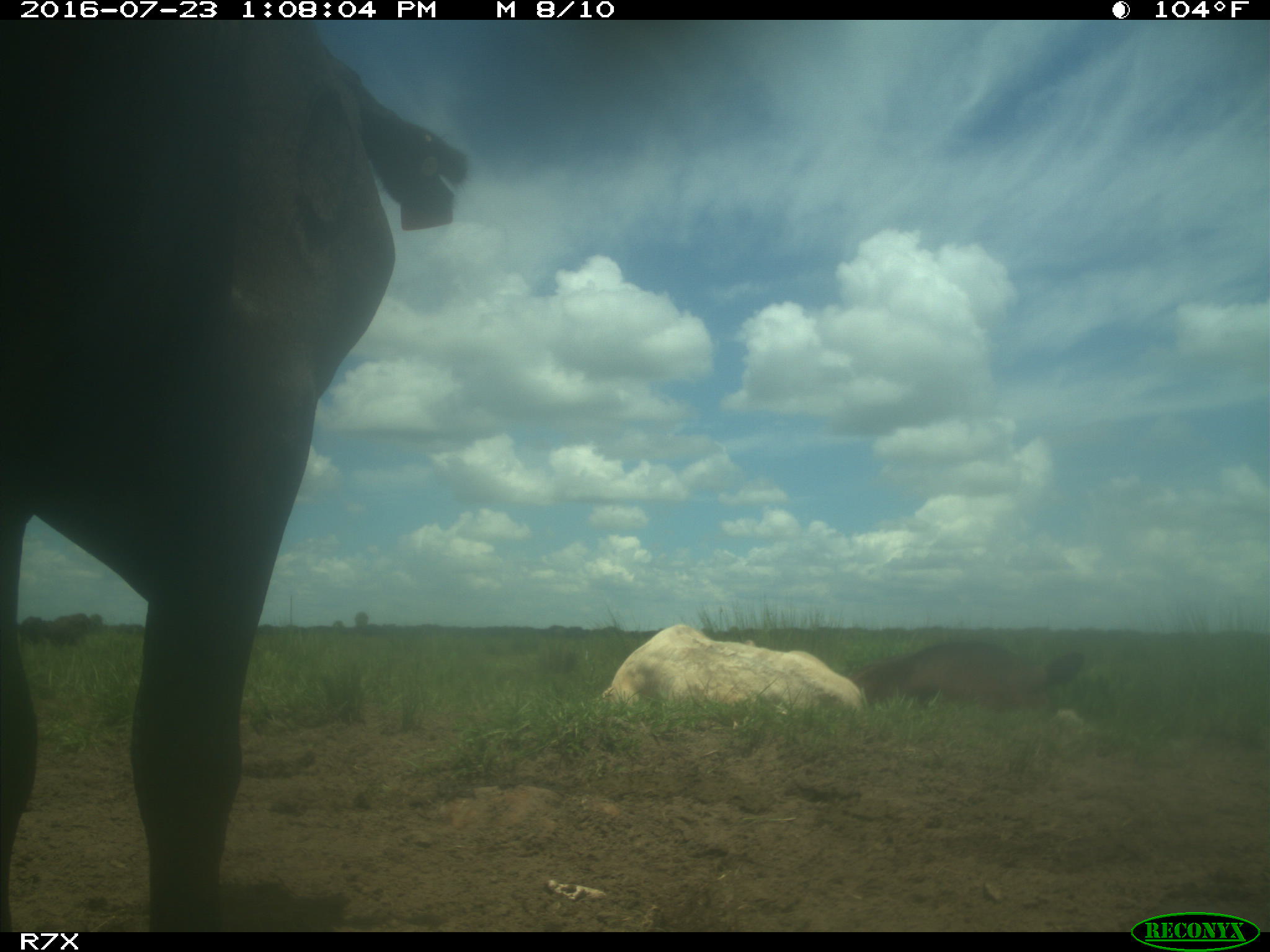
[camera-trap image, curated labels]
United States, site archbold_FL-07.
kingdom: Animalia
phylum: Chordata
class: Mammalia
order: Artiodactyla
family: Bovidae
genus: Bos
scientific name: Bos taurus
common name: domestic cow